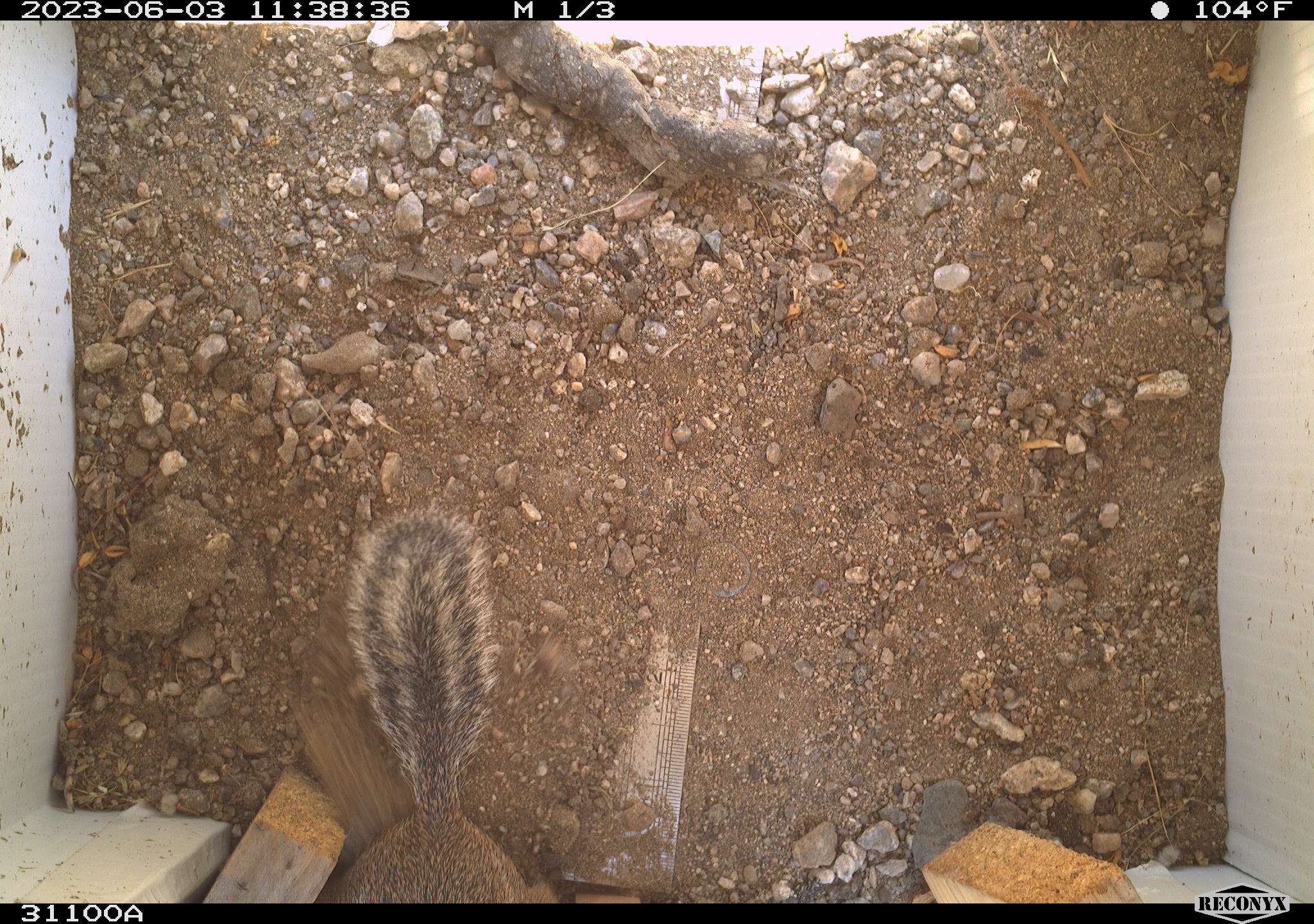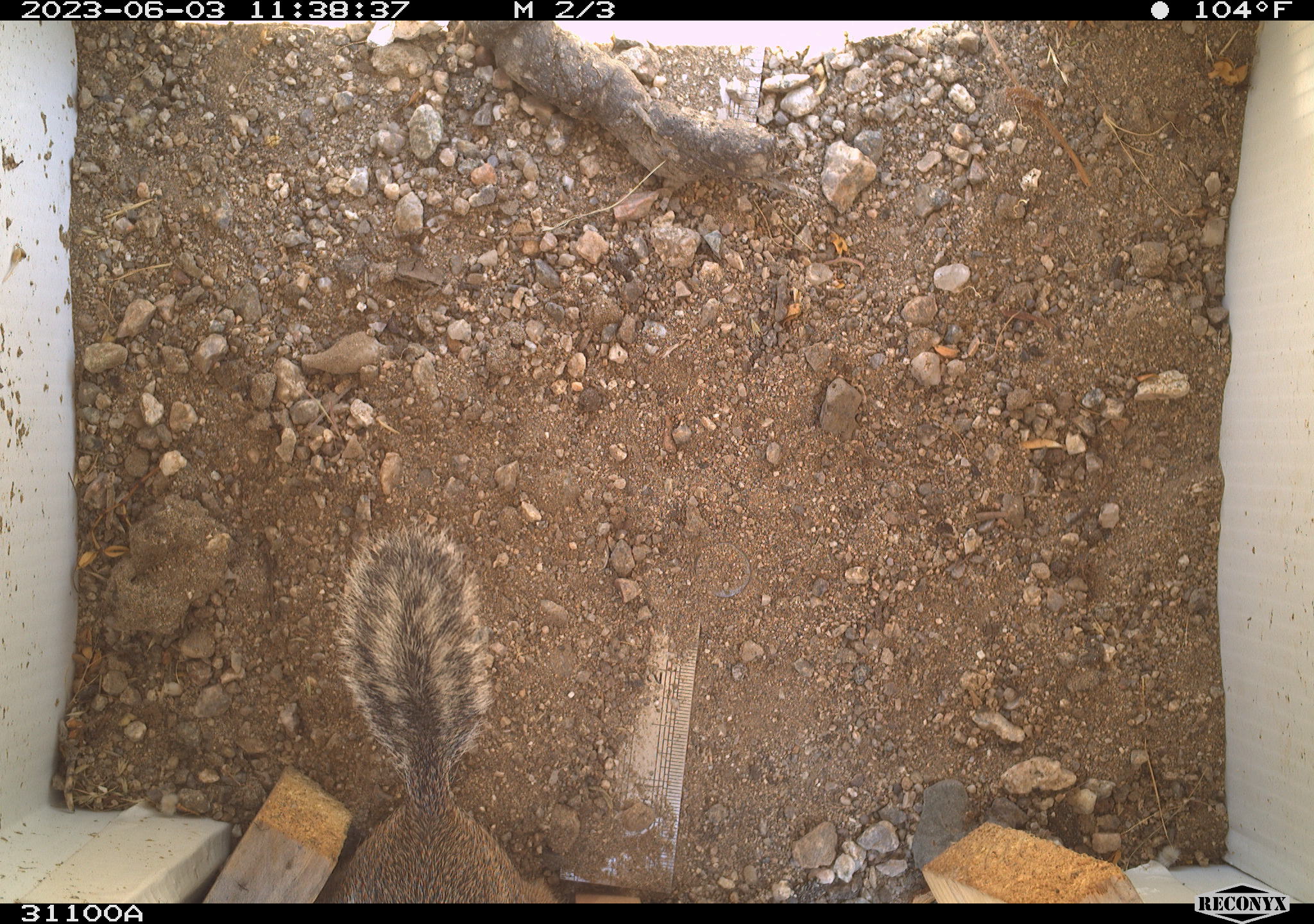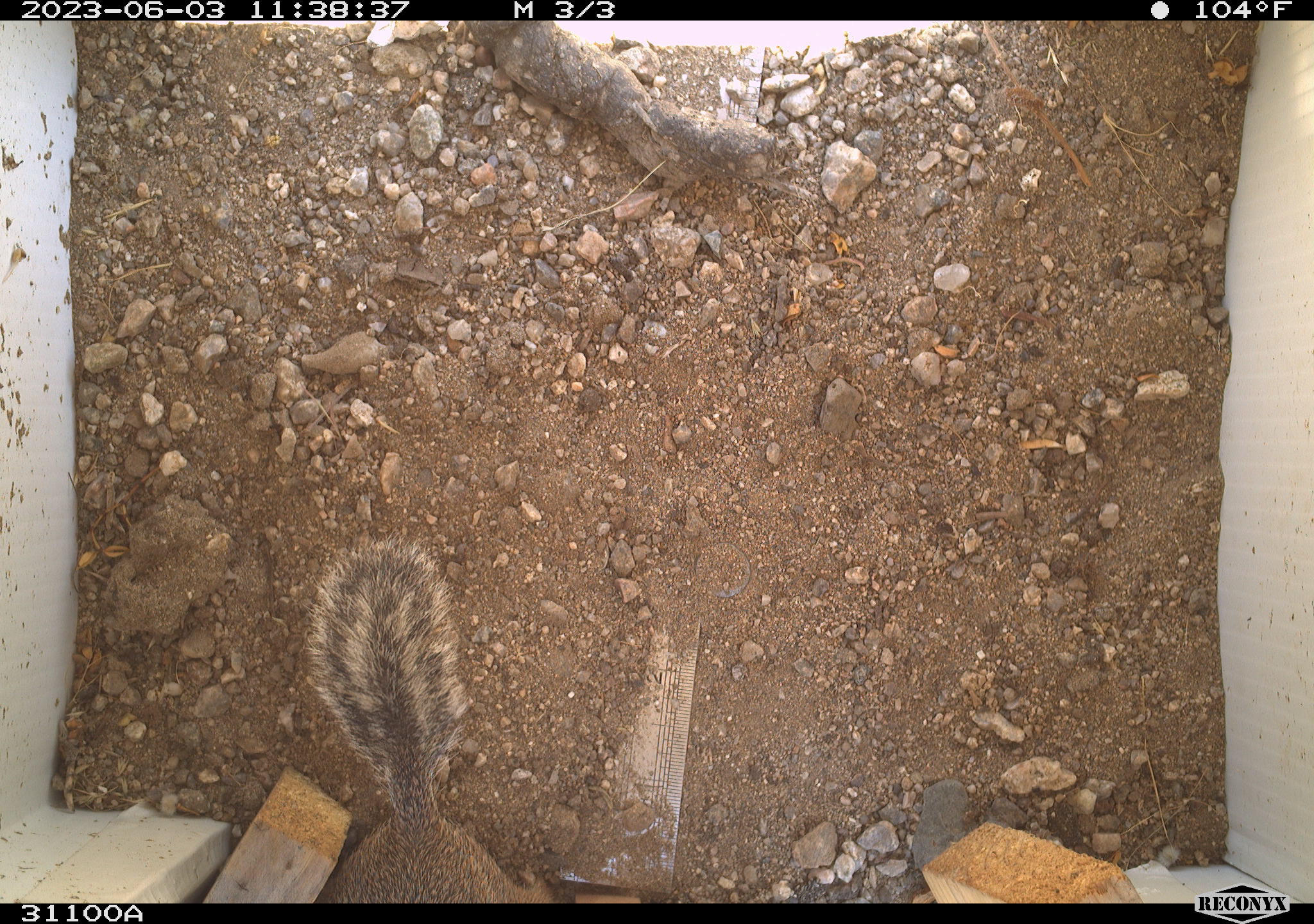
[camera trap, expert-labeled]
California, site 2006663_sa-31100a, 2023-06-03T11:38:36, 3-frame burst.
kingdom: Animalia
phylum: Chordata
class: Mammalia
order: Rodentia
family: Sciuridae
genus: Ammospermophilus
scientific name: Ammospermophilus leucurus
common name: white-tailed antelope squirrel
White-tailed antelope squirrel (Ammospermophilus leucurus).